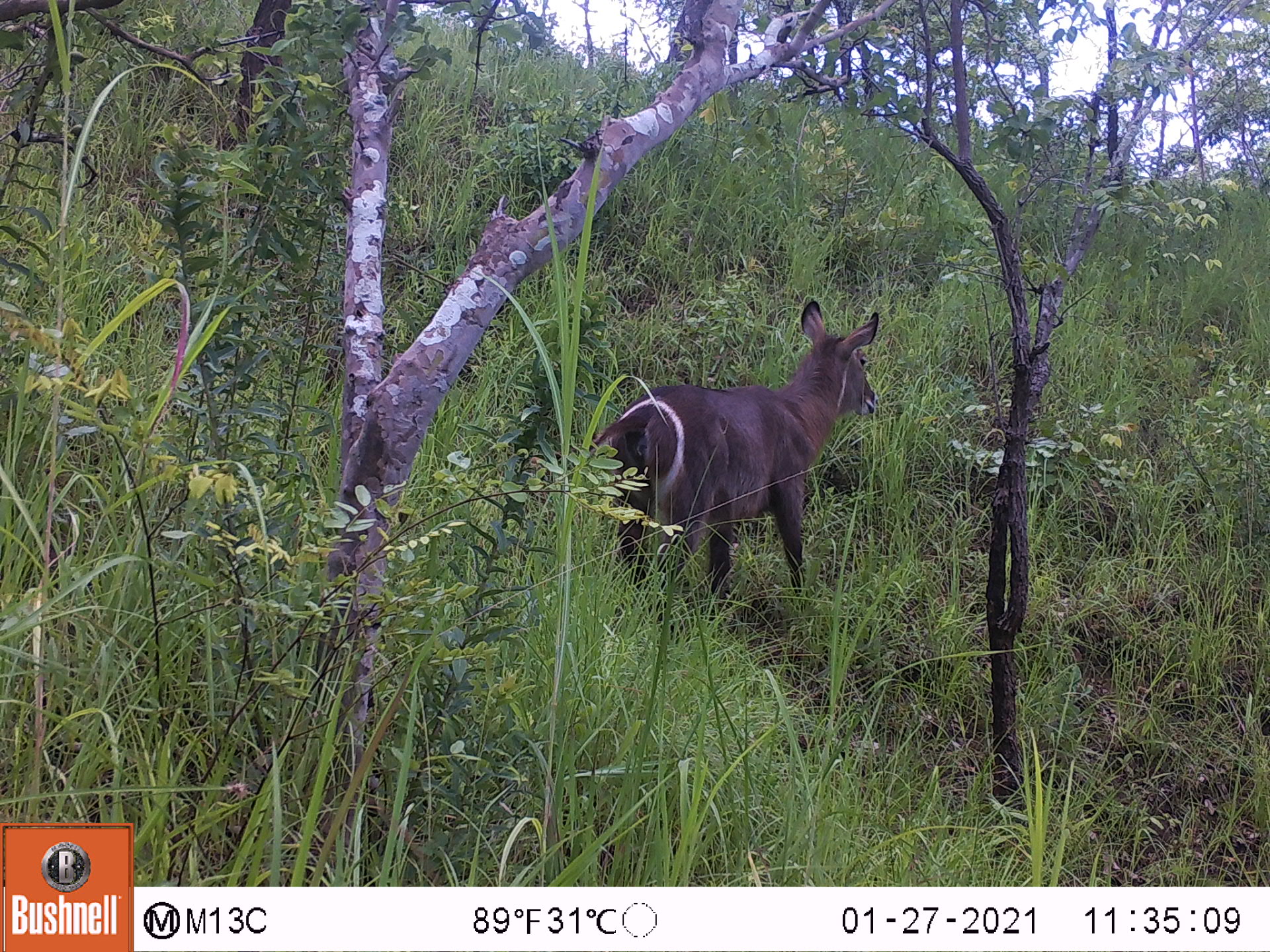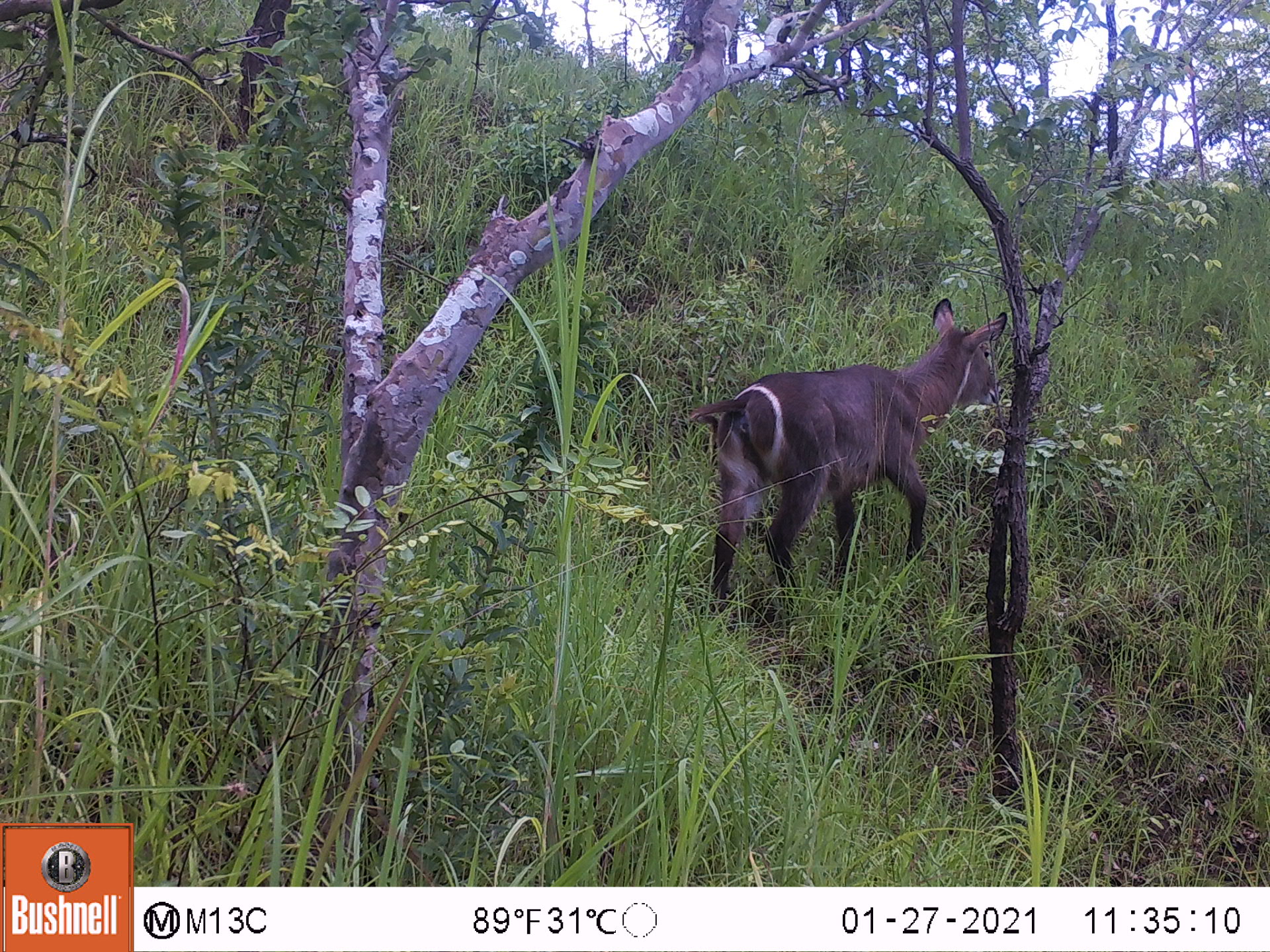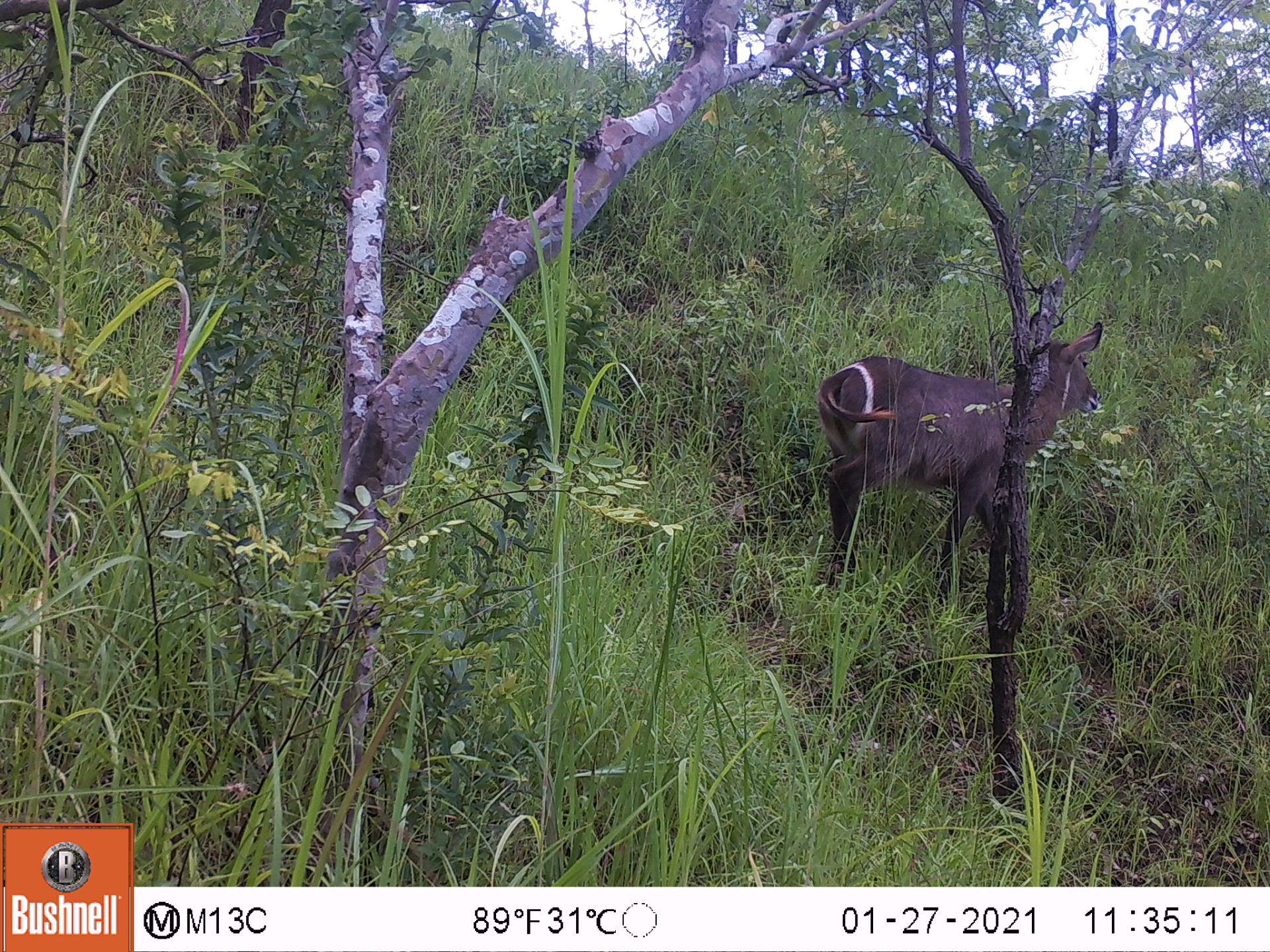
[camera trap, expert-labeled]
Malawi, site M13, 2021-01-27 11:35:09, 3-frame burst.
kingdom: Animalia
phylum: Chordata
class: Mammalia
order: Artiodactyla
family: Bovidae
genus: Kobus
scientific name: Kobus ellipsiprymnus ellipsiprymnus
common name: common waterbuck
Common waterbuck (Kobus ellipsiprymnus ellipsiprymnus), count 1.